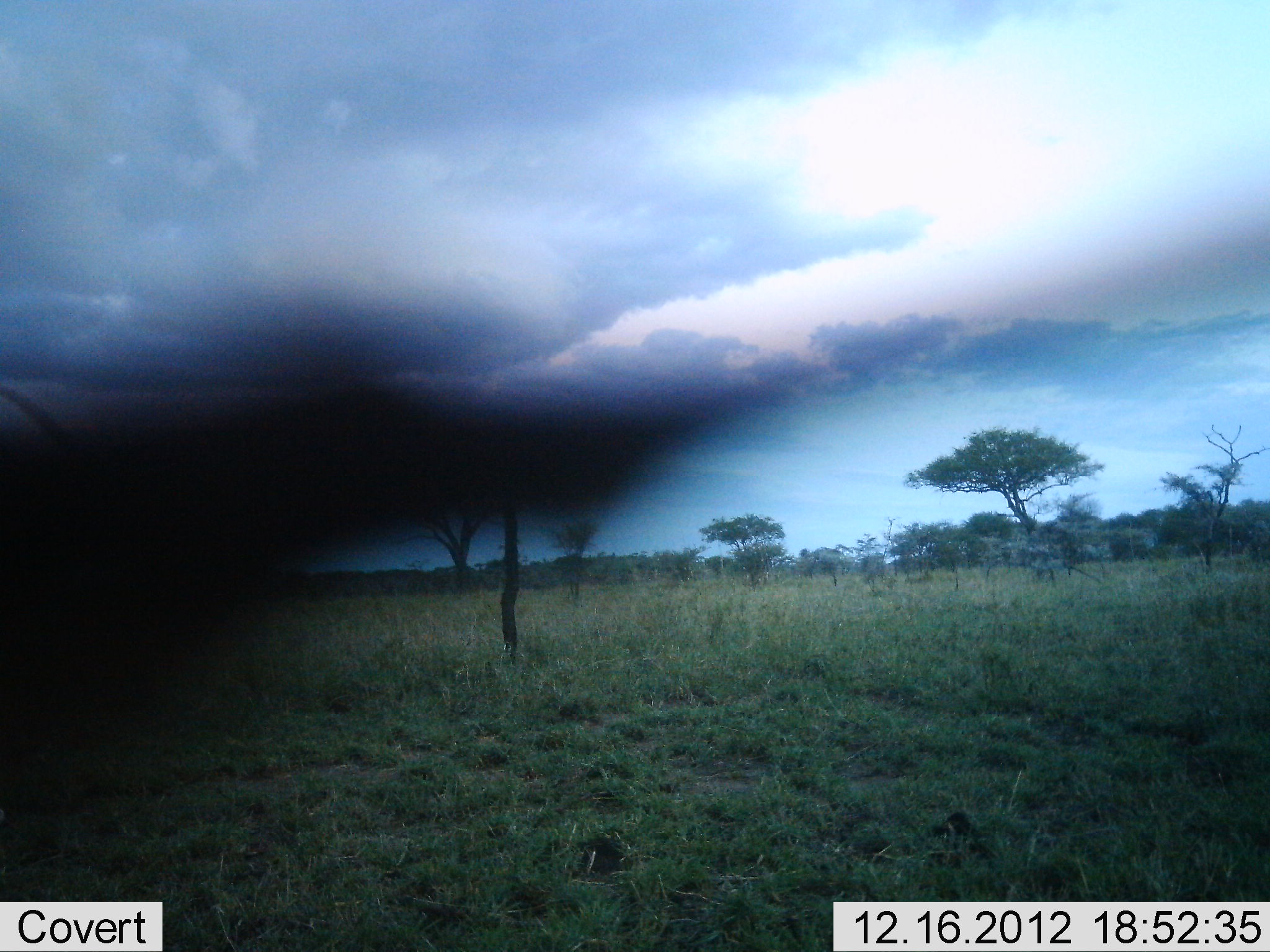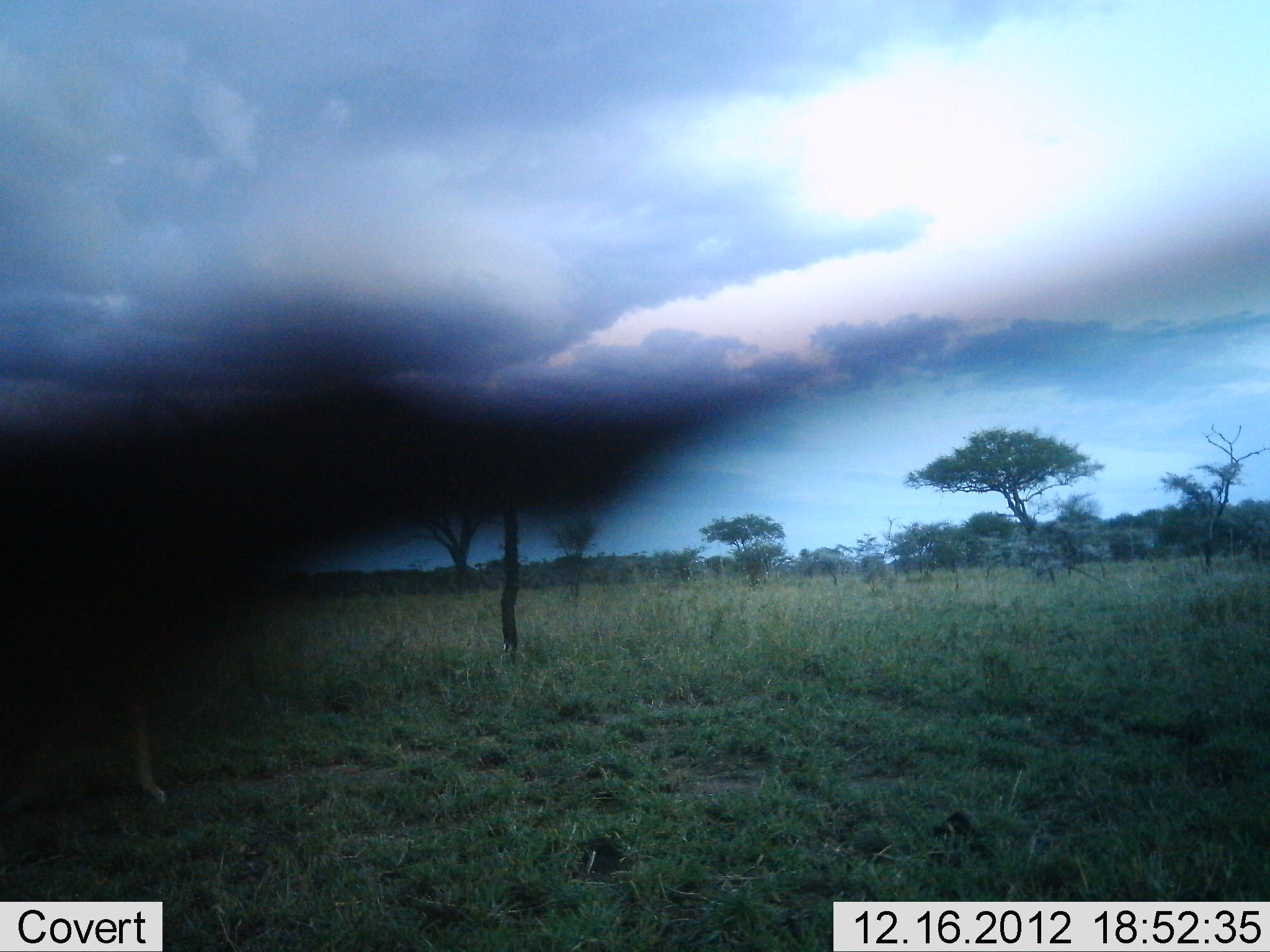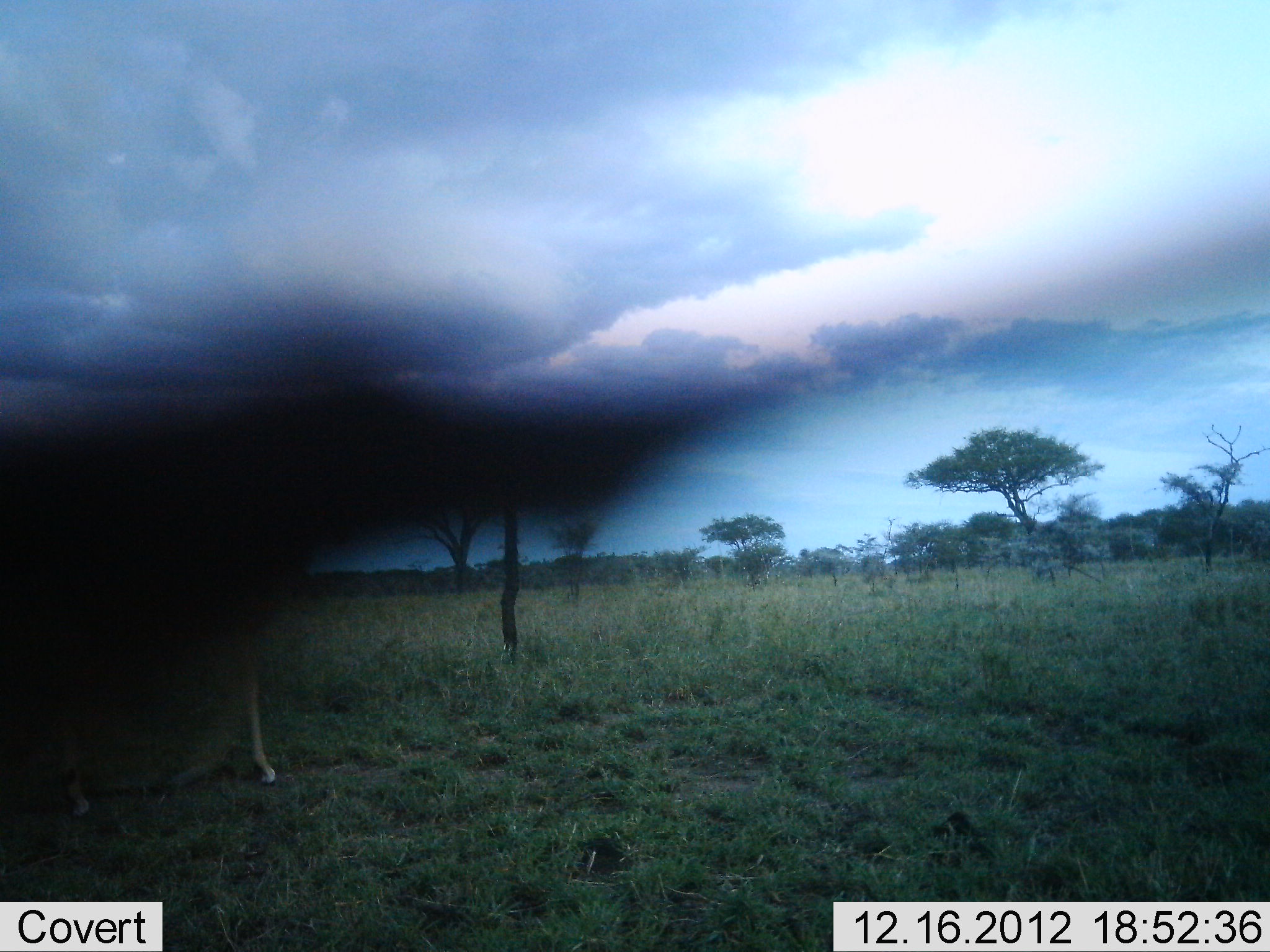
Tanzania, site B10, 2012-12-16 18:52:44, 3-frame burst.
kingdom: Animalia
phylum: Chordata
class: Mammalia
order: Artiodactyla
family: Bovidae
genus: Aepyceros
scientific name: Aepyceros melampus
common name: impala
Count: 1.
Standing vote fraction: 12%.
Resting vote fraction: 0%.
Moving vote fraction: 88%.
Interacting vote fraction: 0%.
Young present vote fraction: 0%.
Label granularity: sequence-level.